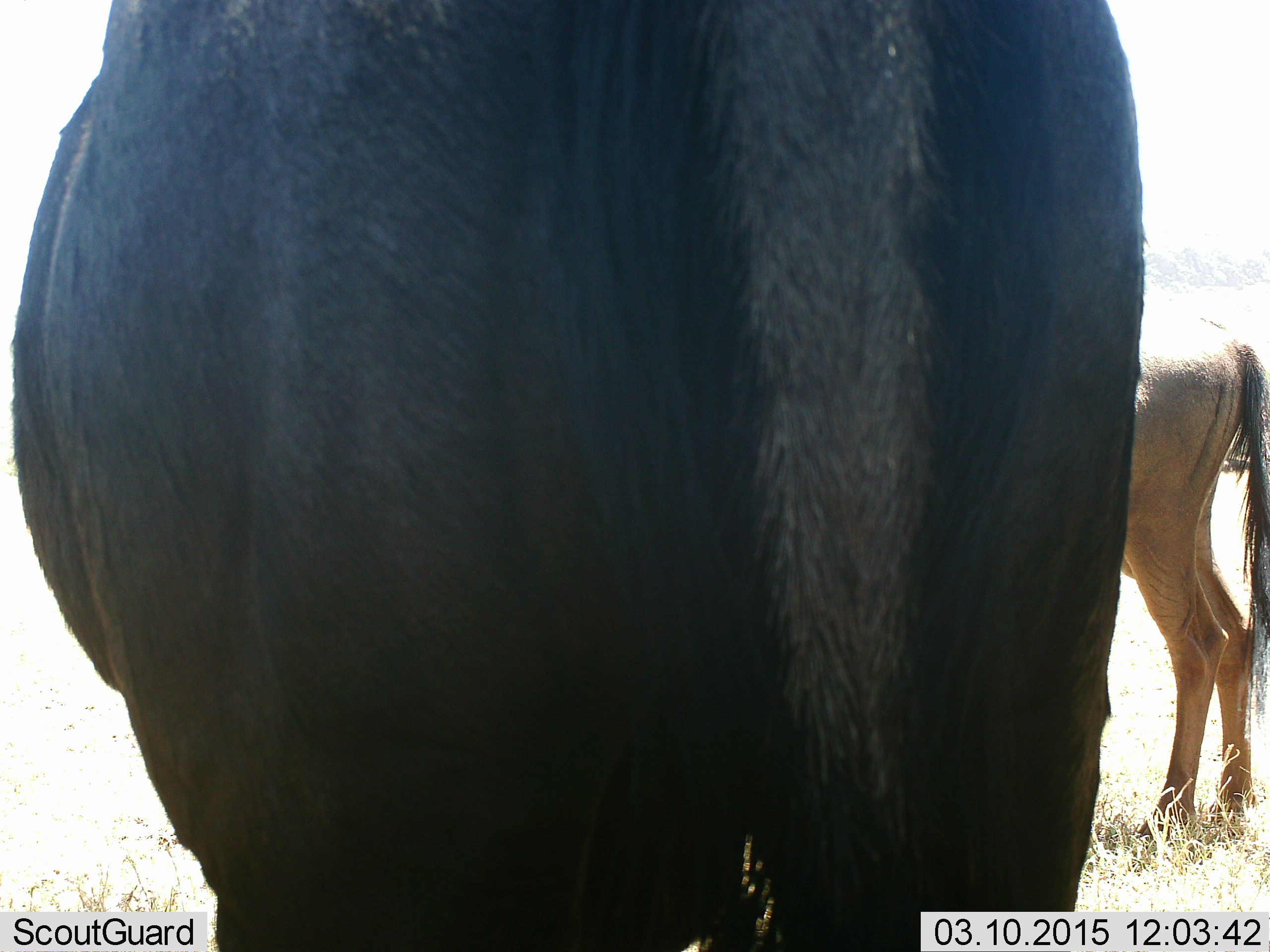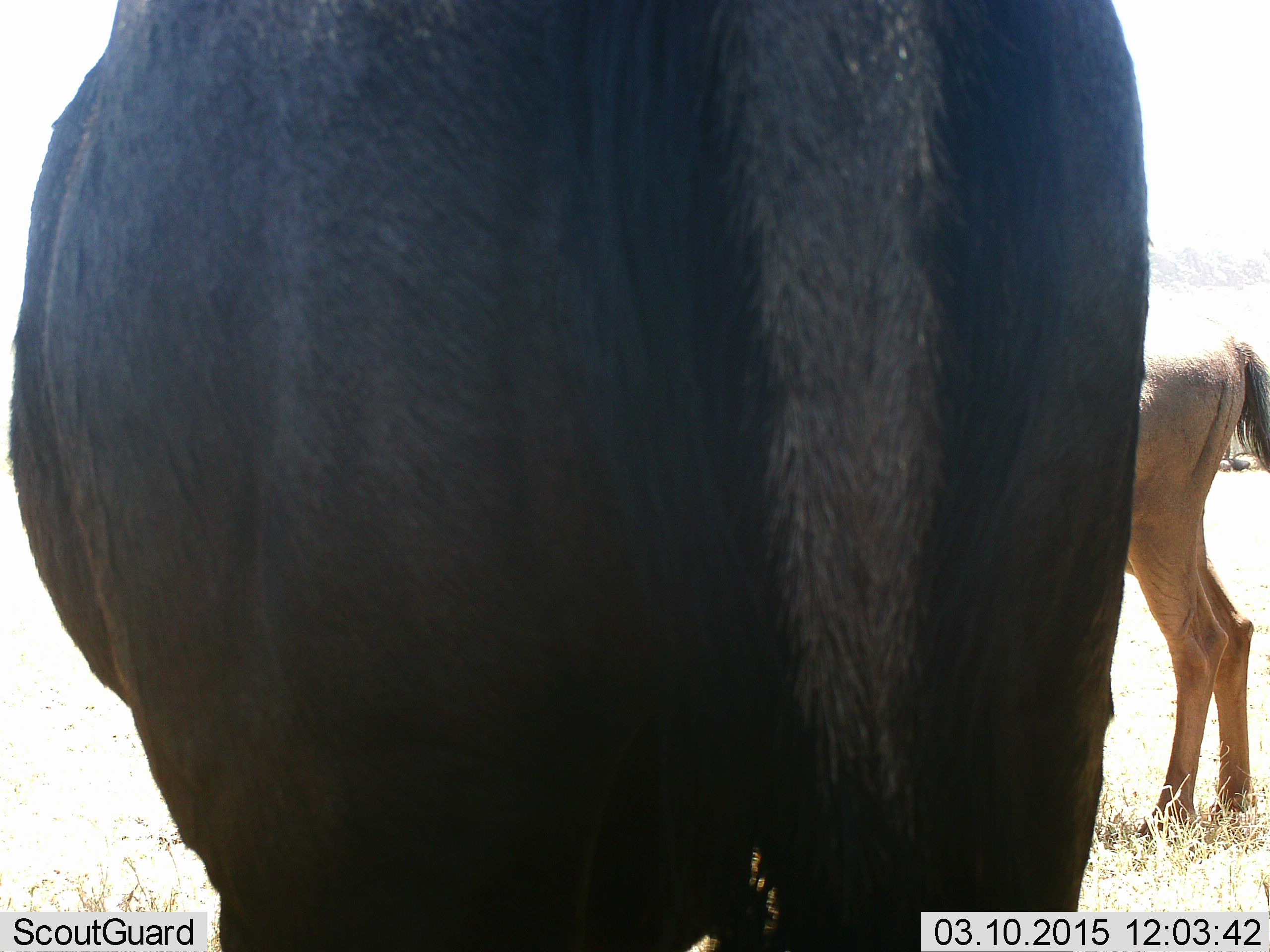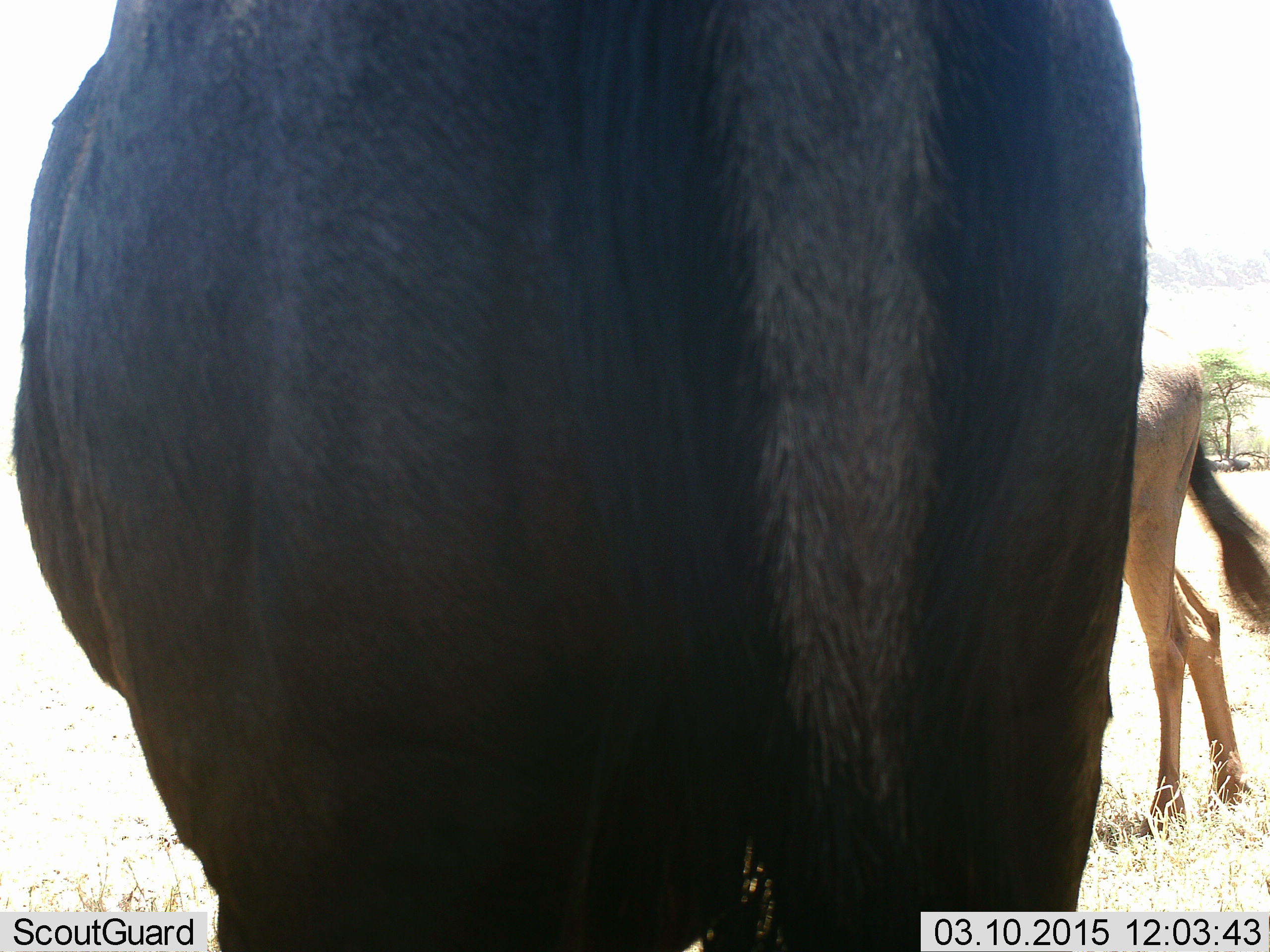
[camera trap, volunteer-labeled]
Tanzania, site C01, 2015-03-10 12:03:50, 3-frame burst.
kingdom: Animalia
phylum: Chordata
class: Mammalia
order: Artiodactyla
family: Bovidae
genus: Connochaetes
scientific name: Connochaetes taurinus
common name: blue wildebeest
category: wildebeest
Wildebeest (blue wildebeest) (Connochaetes taurinus), count 2. Behavior (volunteer vote fractions): standing 90%, resting 0%, moving 10%, interacting 0%. Young present (vote fraction): 40%. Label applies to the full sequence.